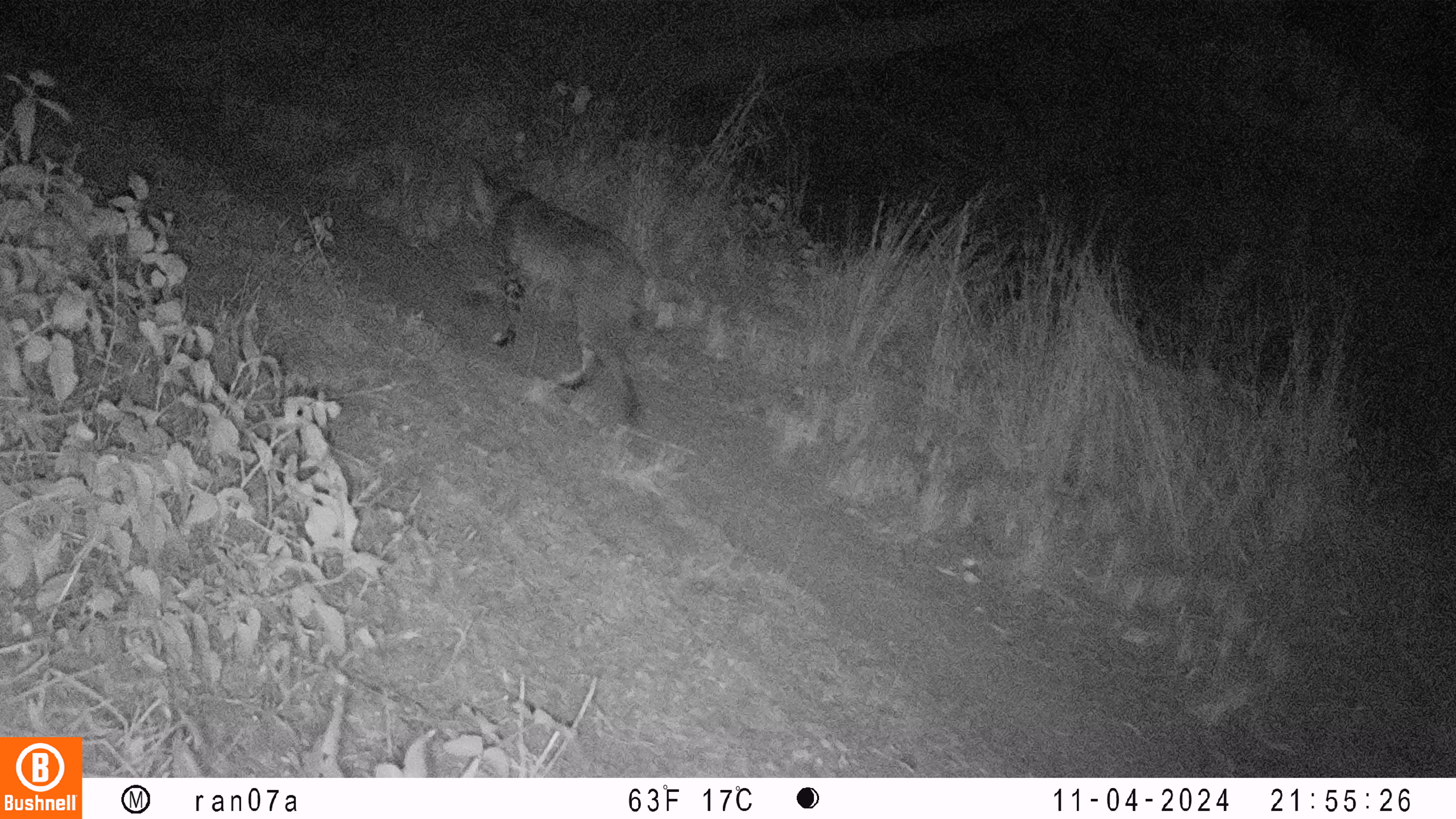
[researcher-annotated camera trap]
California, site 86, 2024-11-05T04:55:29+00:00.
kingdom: Animalia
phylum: Chordata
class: Mammalia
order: Carnivora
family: Felidae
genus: Lynx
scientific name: Lynx rufus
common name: bobcat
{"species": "bobcat (Lynx rufus)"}